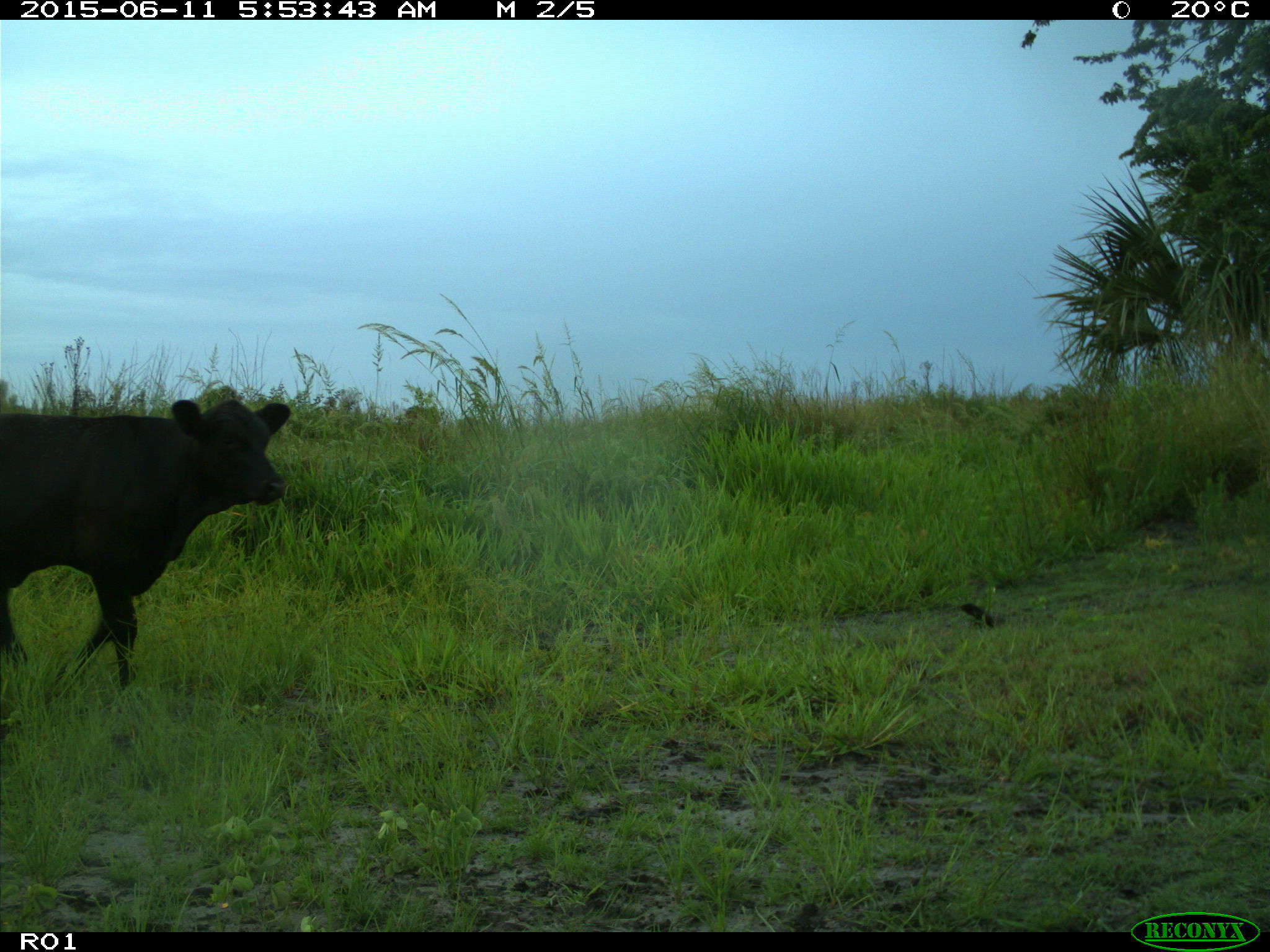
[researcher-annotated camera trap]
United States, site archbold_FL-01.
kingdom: Animalia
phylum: Chordata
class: Mammalia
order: Artiodactyla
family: Bovidae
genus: Bos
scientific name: Bos taurus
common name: domestic cow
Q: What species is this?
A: Bos taurus (domestic cow).